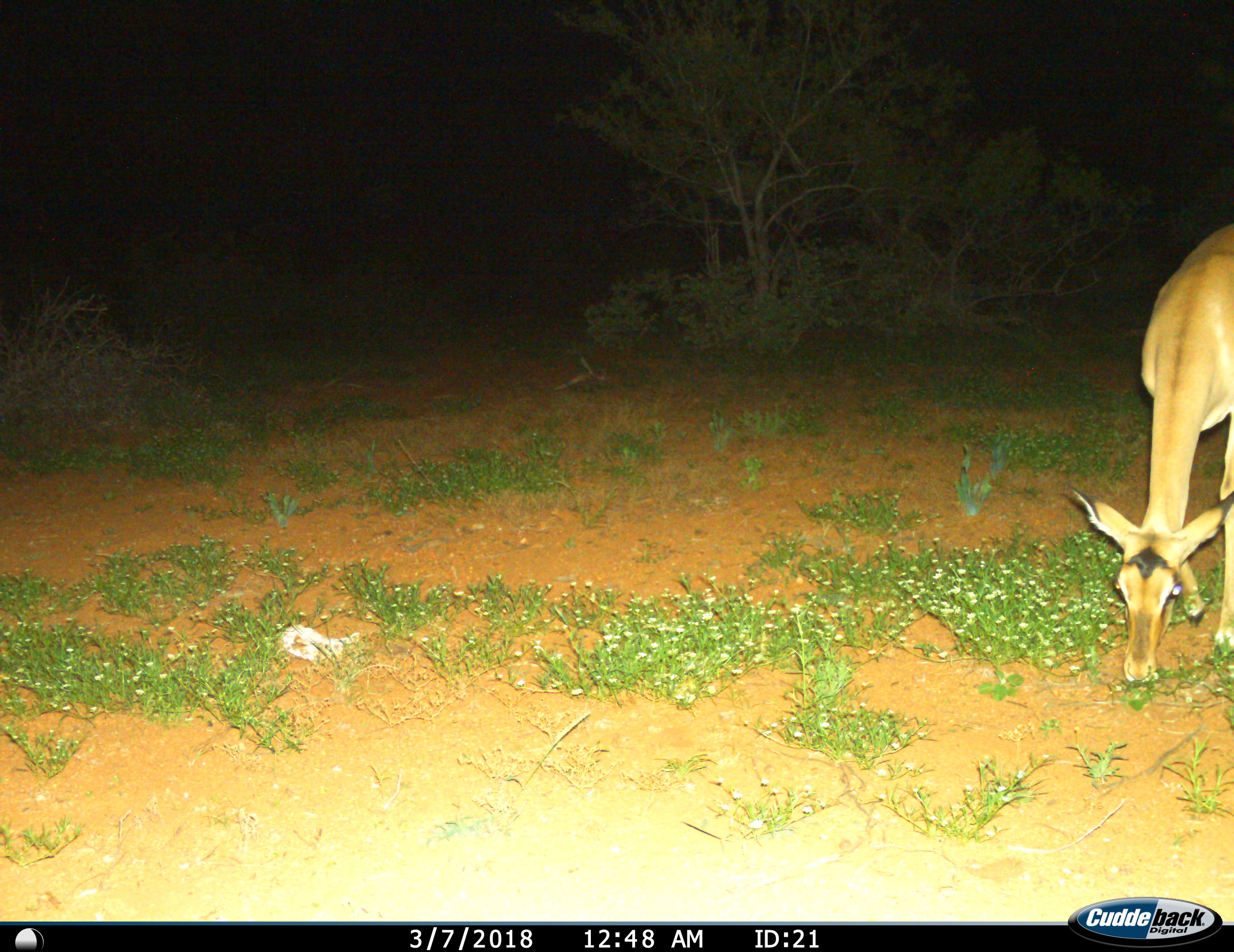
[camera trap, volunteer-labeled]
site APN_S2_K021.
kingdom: Animalia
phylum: Chordata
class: Mammalia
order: Artiodactyla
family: Bovidae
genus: Aepyceros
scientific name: Aepyceros melampus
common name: impala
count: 1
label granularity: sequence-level